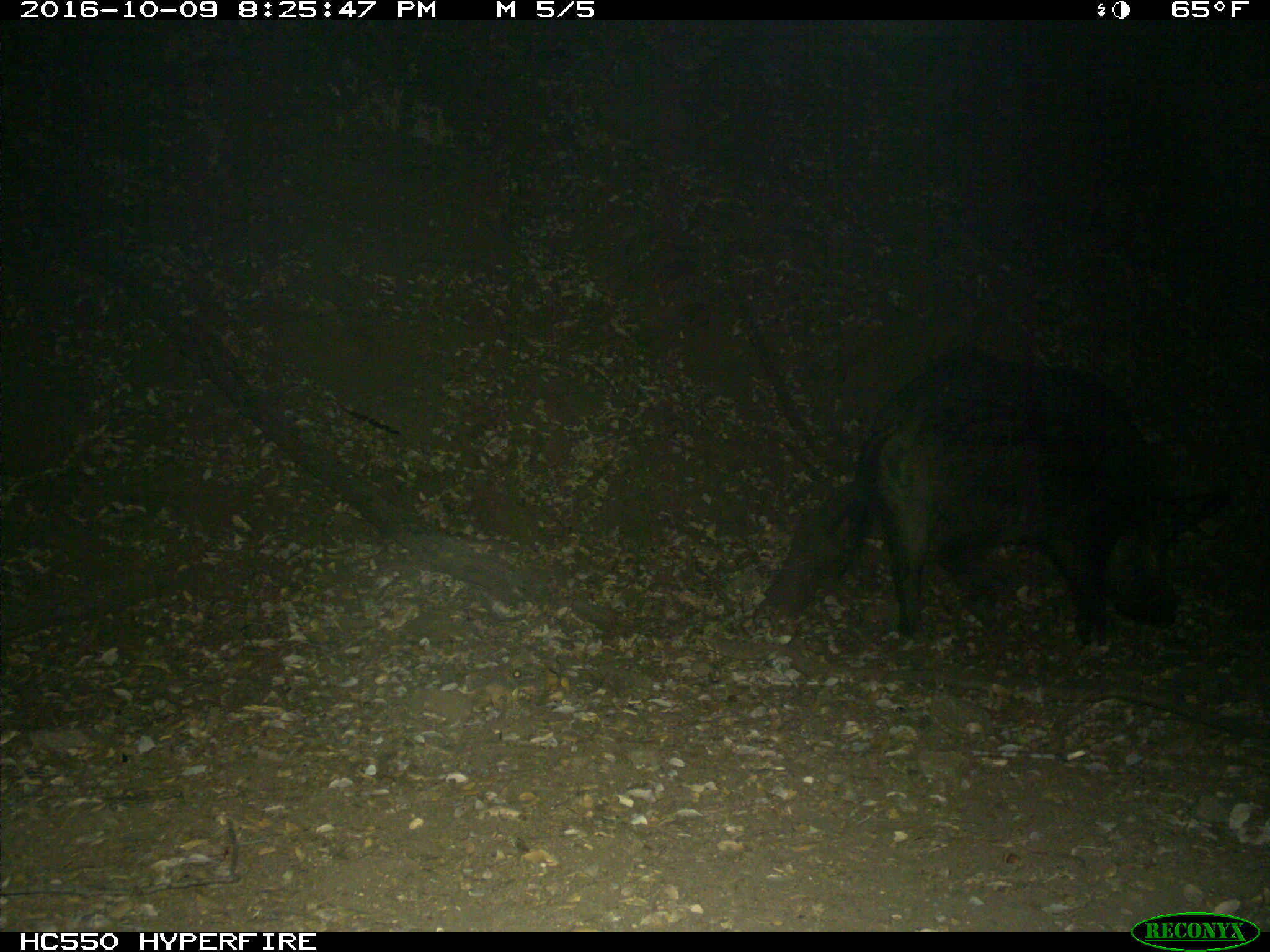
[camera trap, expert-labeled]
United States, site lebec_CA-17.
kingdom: Animalia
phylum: Chordata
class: Mammalia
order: Artiodactyla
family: Suidae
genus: Sus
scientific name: Sus scrofa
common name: wild boar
Sus scrofa (wild boar).